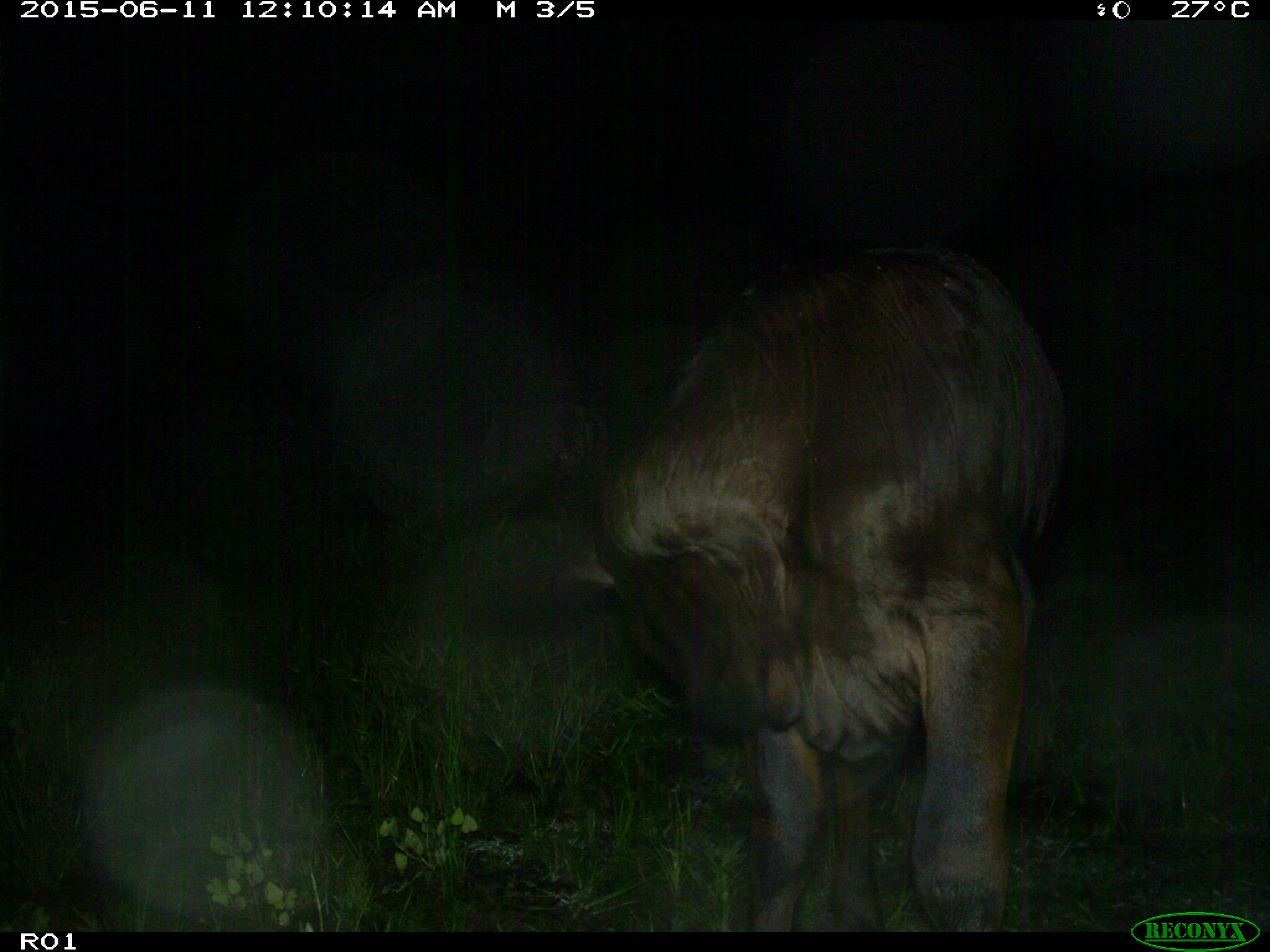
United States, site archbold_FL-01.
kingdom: Animalia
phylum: Chordata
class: Mammalia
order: Artiodactyla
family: Bovidae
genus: Bos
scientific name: Bos taurus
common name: domestic cow